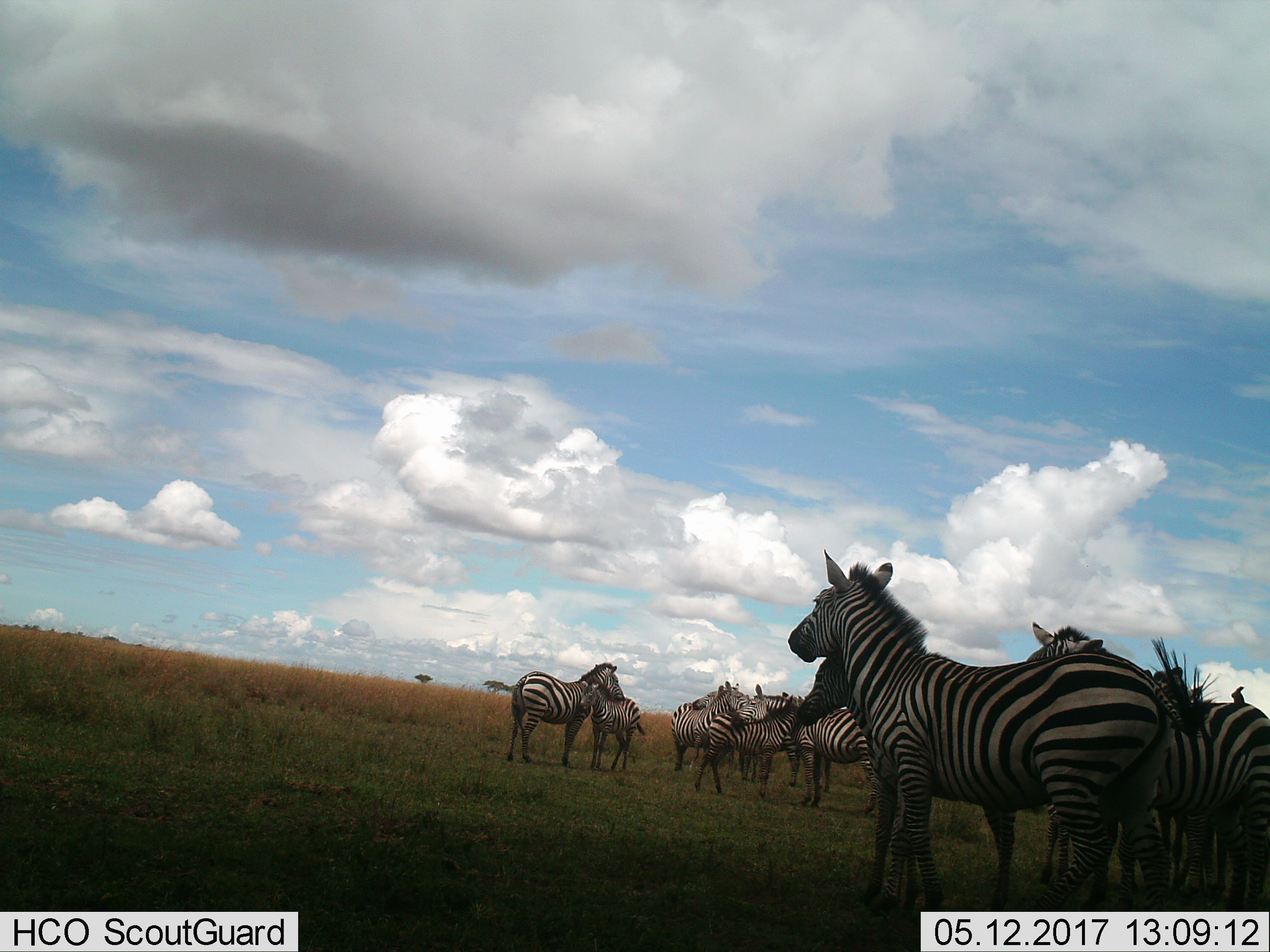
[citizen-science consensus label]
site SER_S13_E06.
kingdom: Animalia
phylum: Chordata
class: Mammalia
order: Perissodactyla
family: Equidae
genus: Equus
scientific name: Equus quagga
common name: plains zebra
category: zebraplains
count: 11-50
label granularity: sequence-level